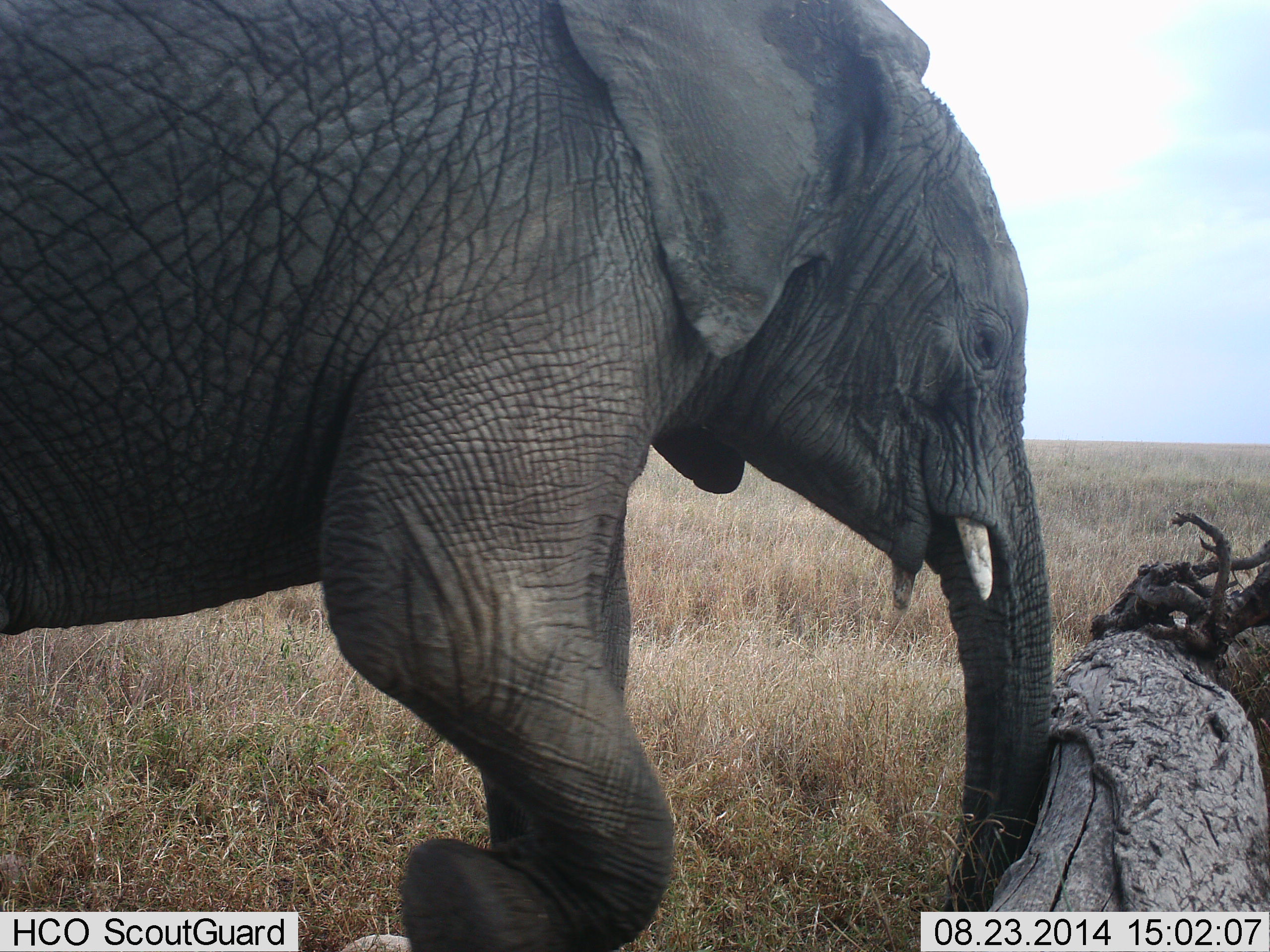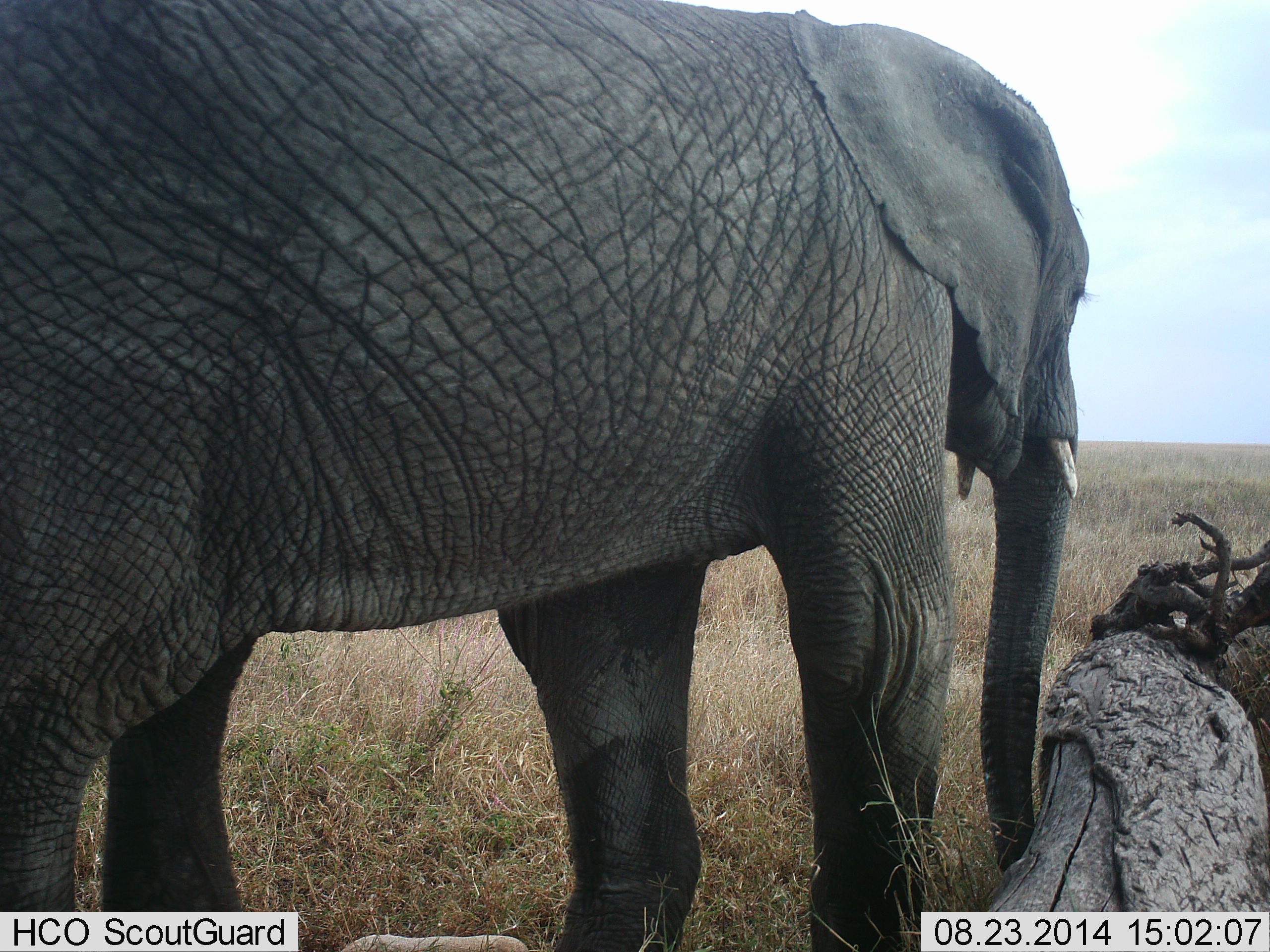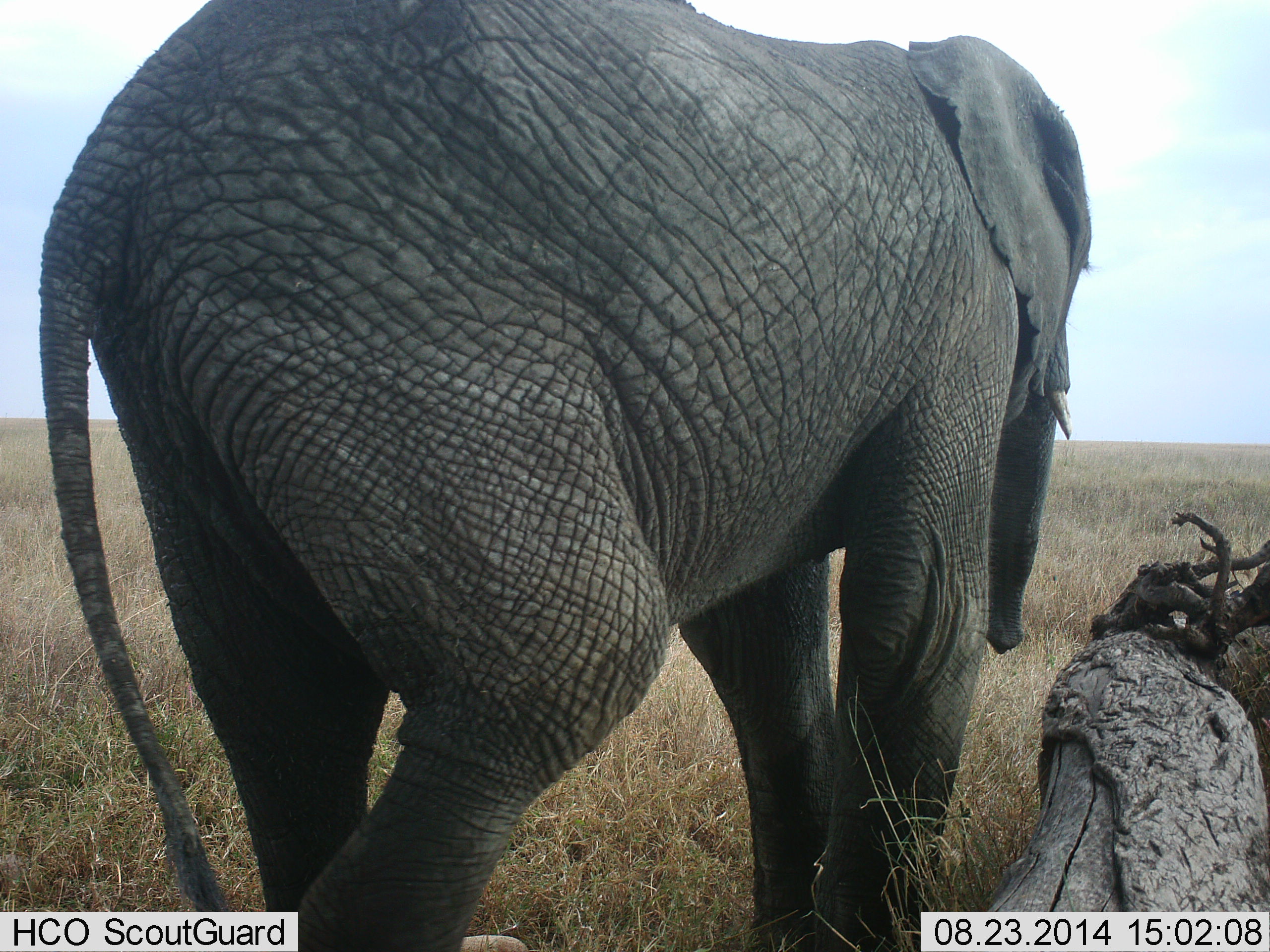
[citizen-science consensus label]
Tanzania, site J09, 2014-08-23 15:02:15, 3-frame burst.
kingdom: Animalia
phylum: Chordata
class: Mammalia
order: Proboscidea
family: Elephantidae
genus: Loxodonta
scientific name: Loxodonta africana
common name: african bush elephant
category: elephant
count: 1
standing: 10%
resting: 0%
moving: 100%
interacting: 0%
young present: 0%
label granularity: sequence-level